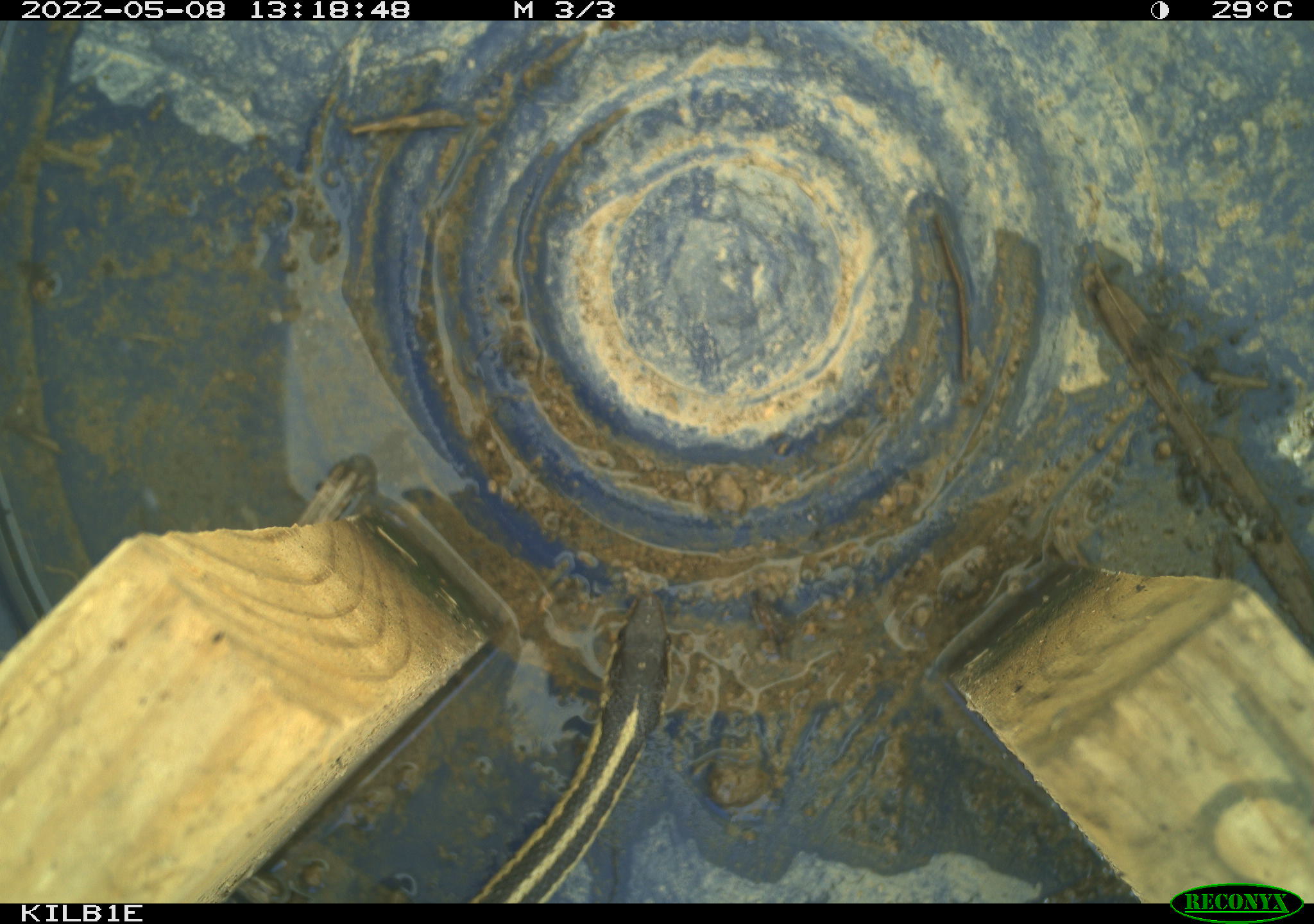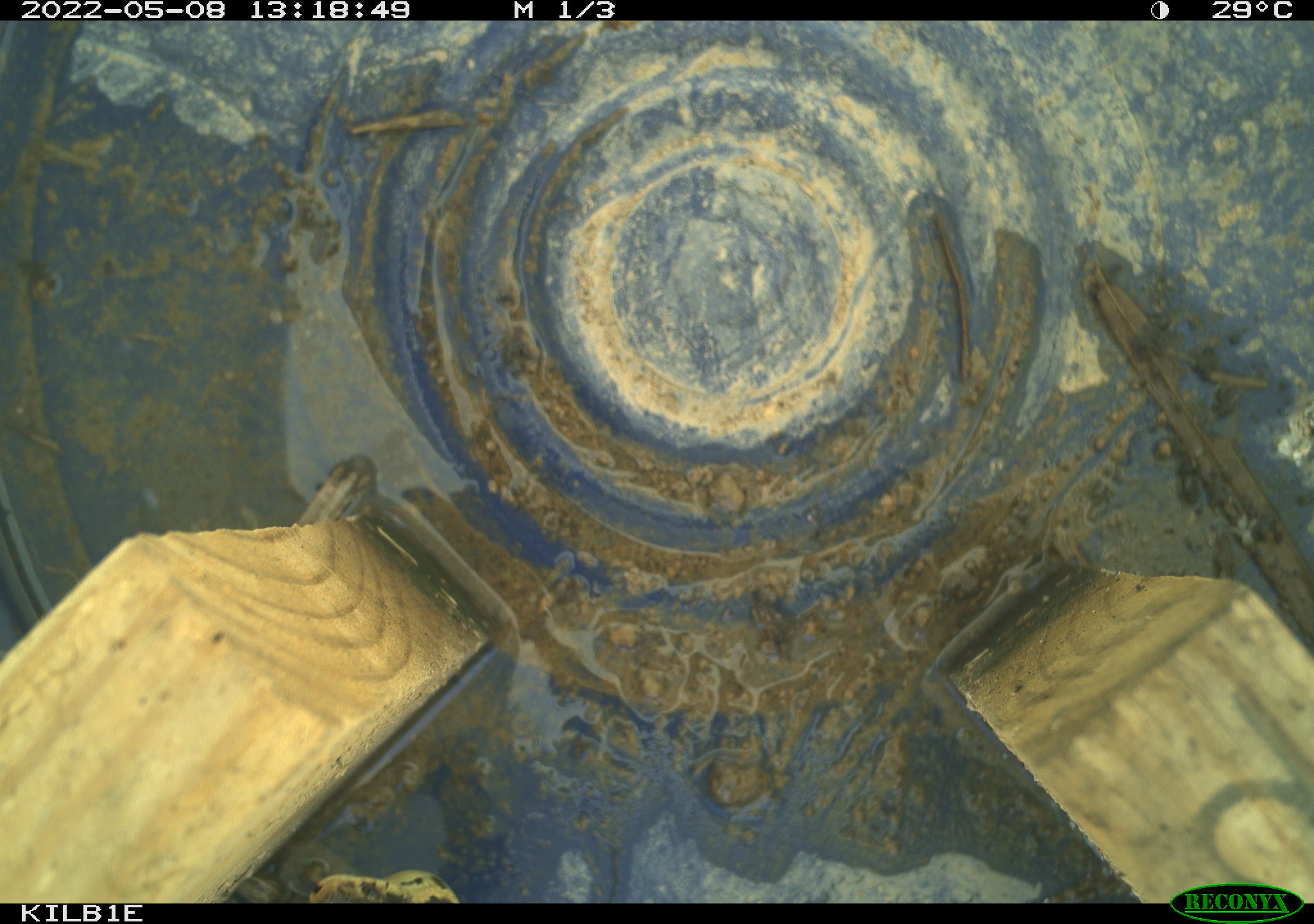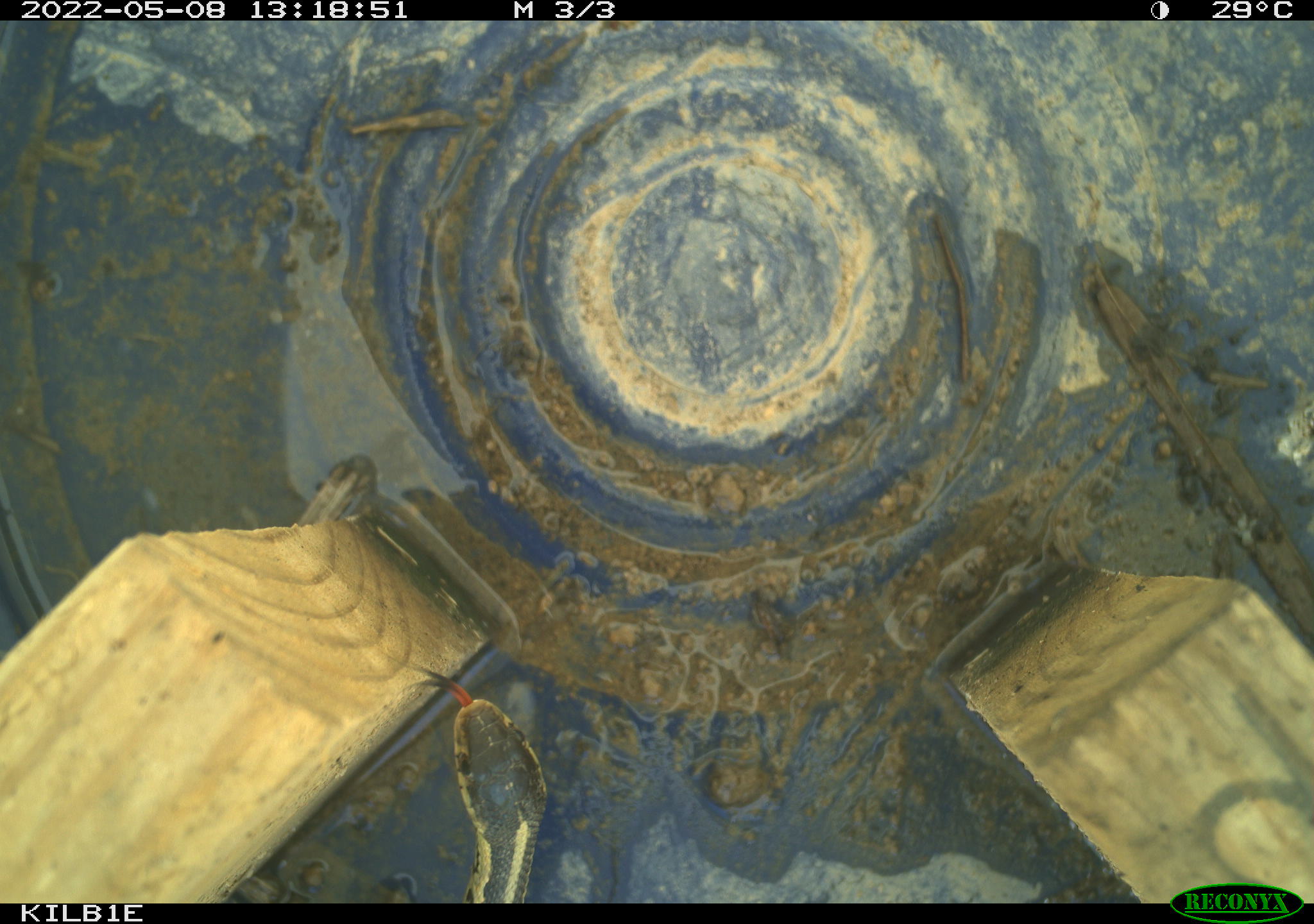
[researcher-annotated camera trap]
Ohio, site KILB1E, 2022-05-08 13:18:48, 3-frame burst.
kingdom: Animalia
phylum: Chordata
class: Reptilia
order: Squamata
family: Colubridae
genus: Thamnophis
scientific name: Thamnophis sirtalis sirtalis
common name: eastern gartersnake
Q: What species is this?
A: Eastern gartersnake (Thamnophis sirtalis sirtalis).